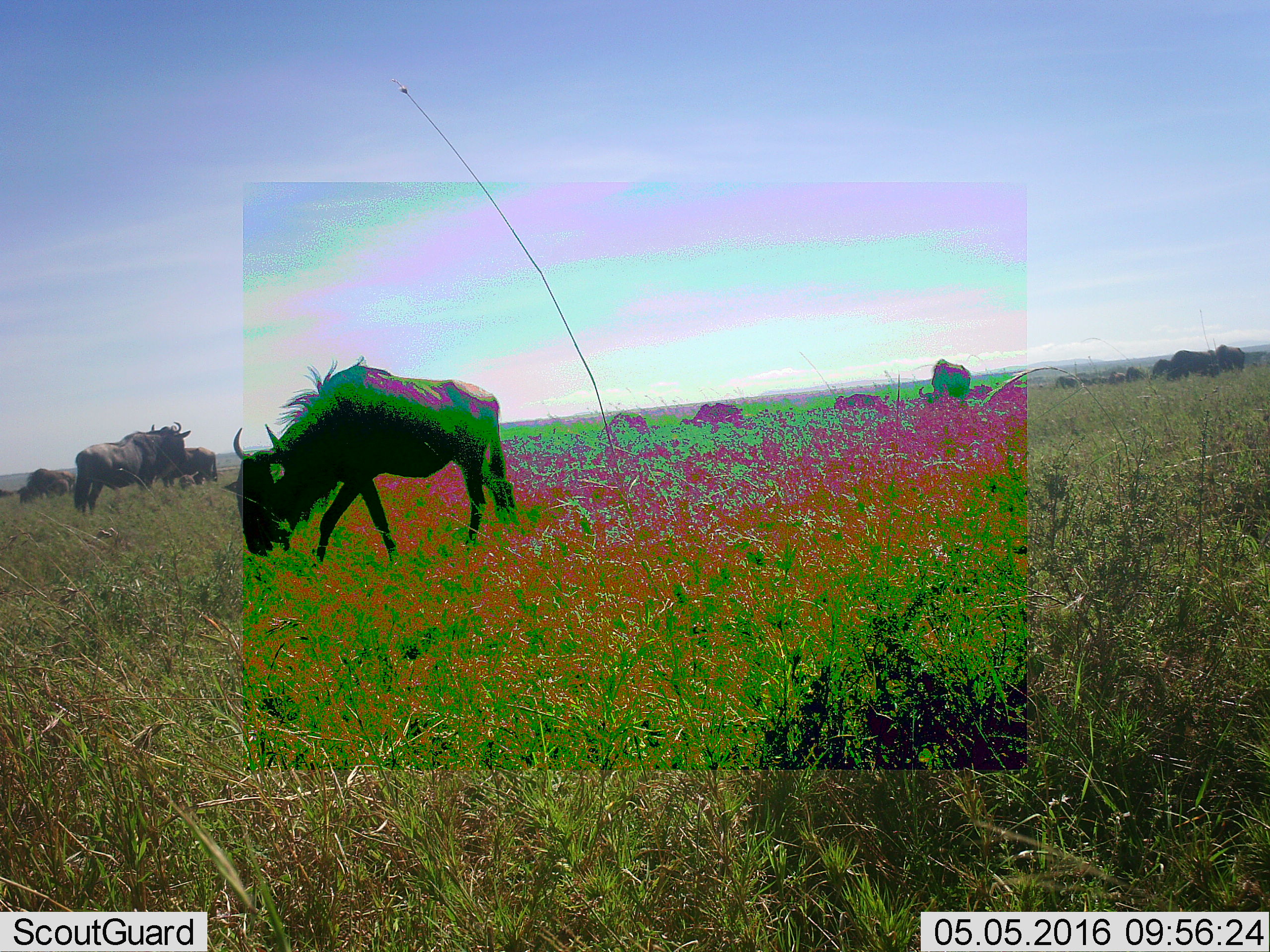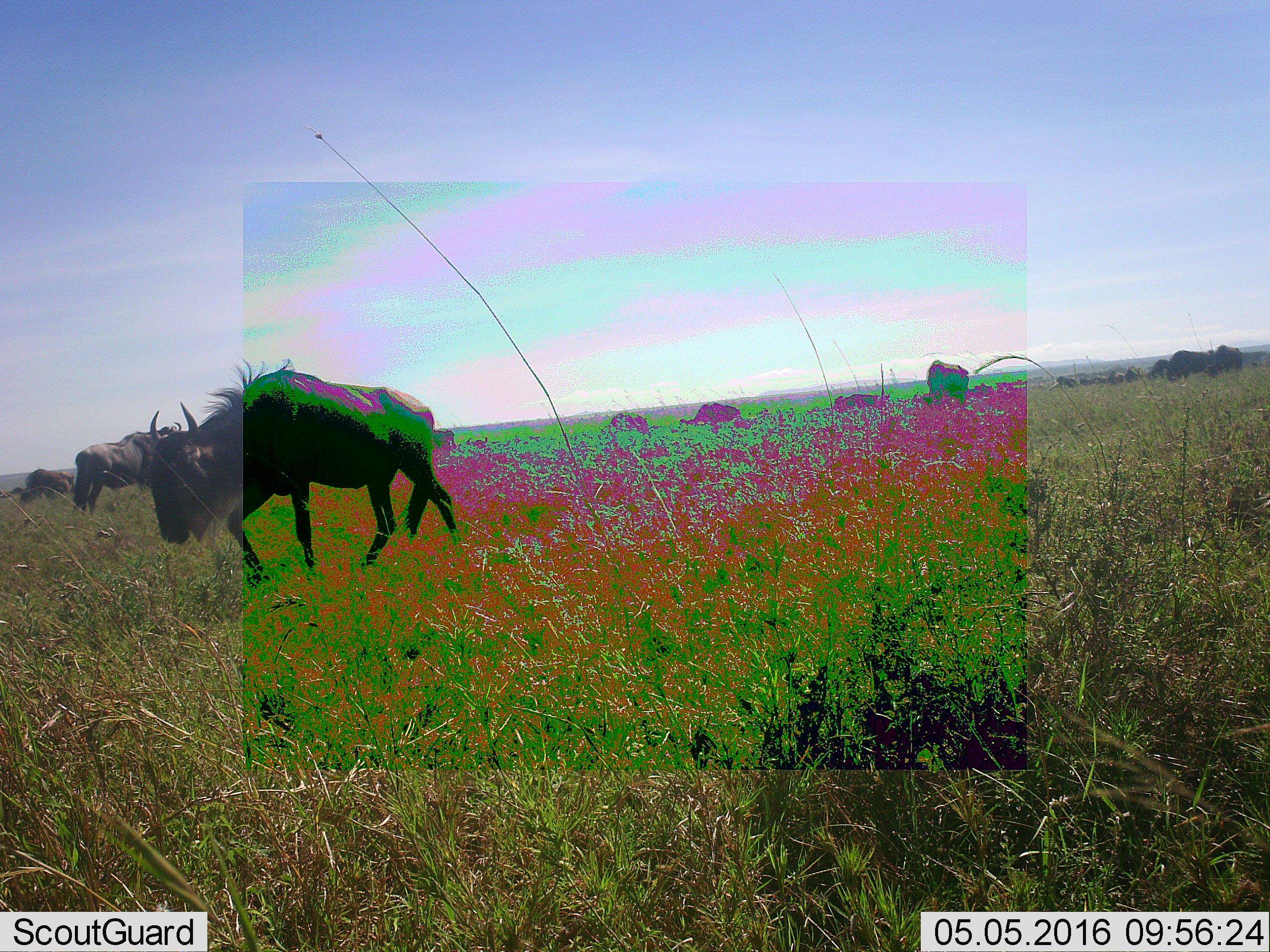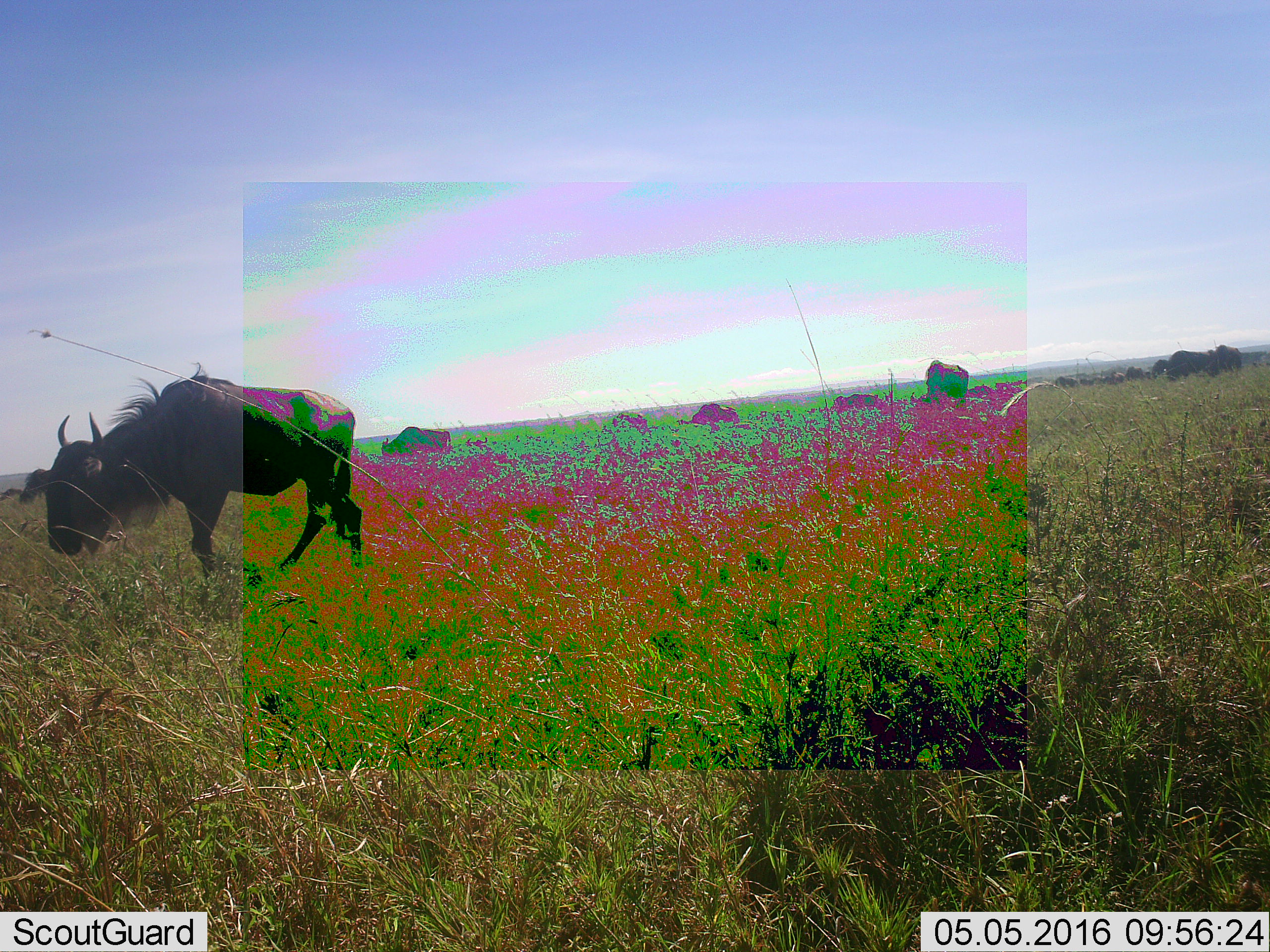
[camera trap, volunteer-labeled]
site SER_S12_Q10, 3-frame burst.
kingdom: Animalia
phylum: Chordata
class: Mammalia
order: Artiodactyla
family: Bovidae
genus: Connochaetes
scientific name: Connochaetes taurinus taurinus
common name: blue wildebeest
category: wildebeestblue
Wildebeestblue (blue wildebeest) (Connochaetes taurinus taurinus), count 11-50. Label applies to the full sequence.